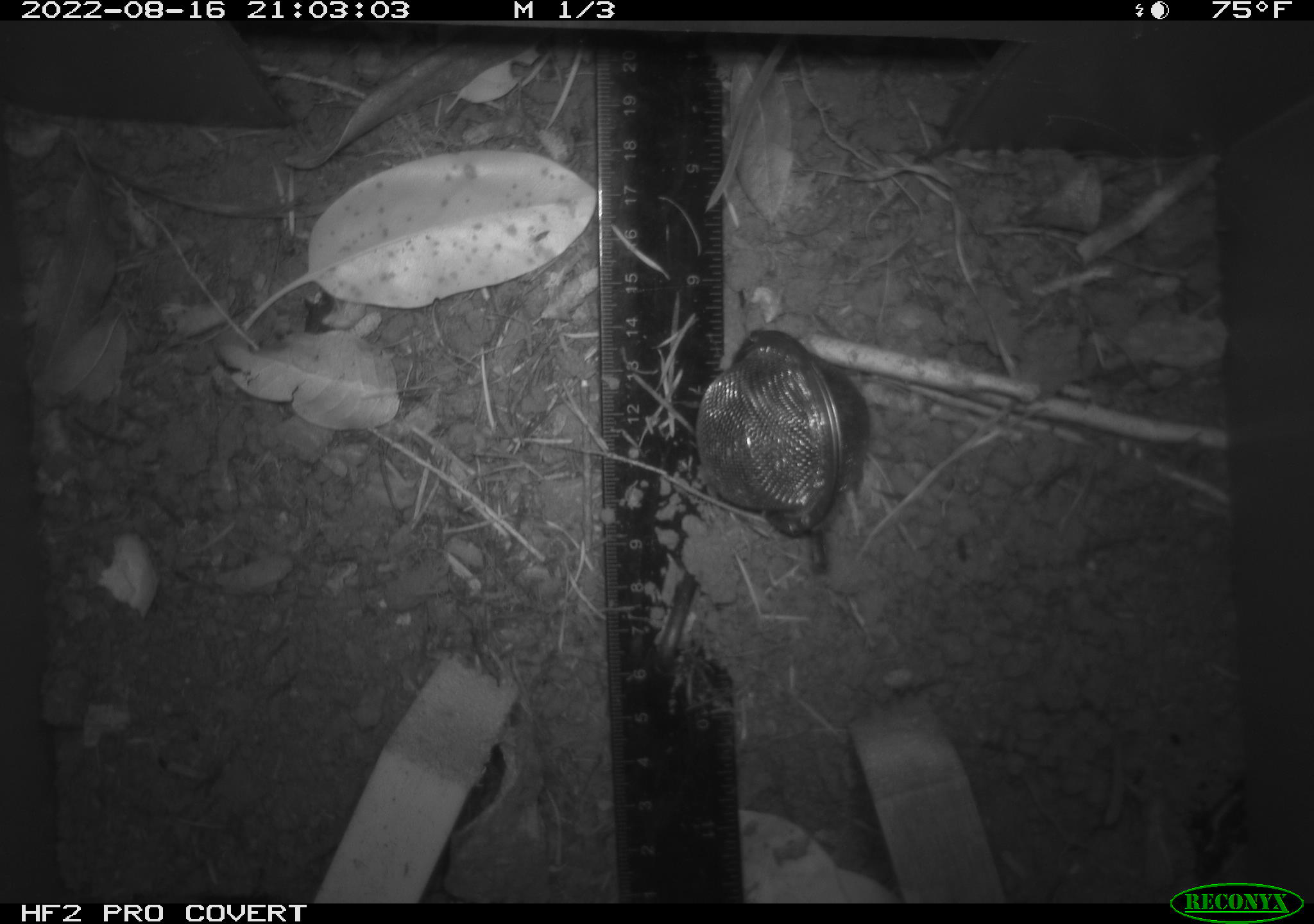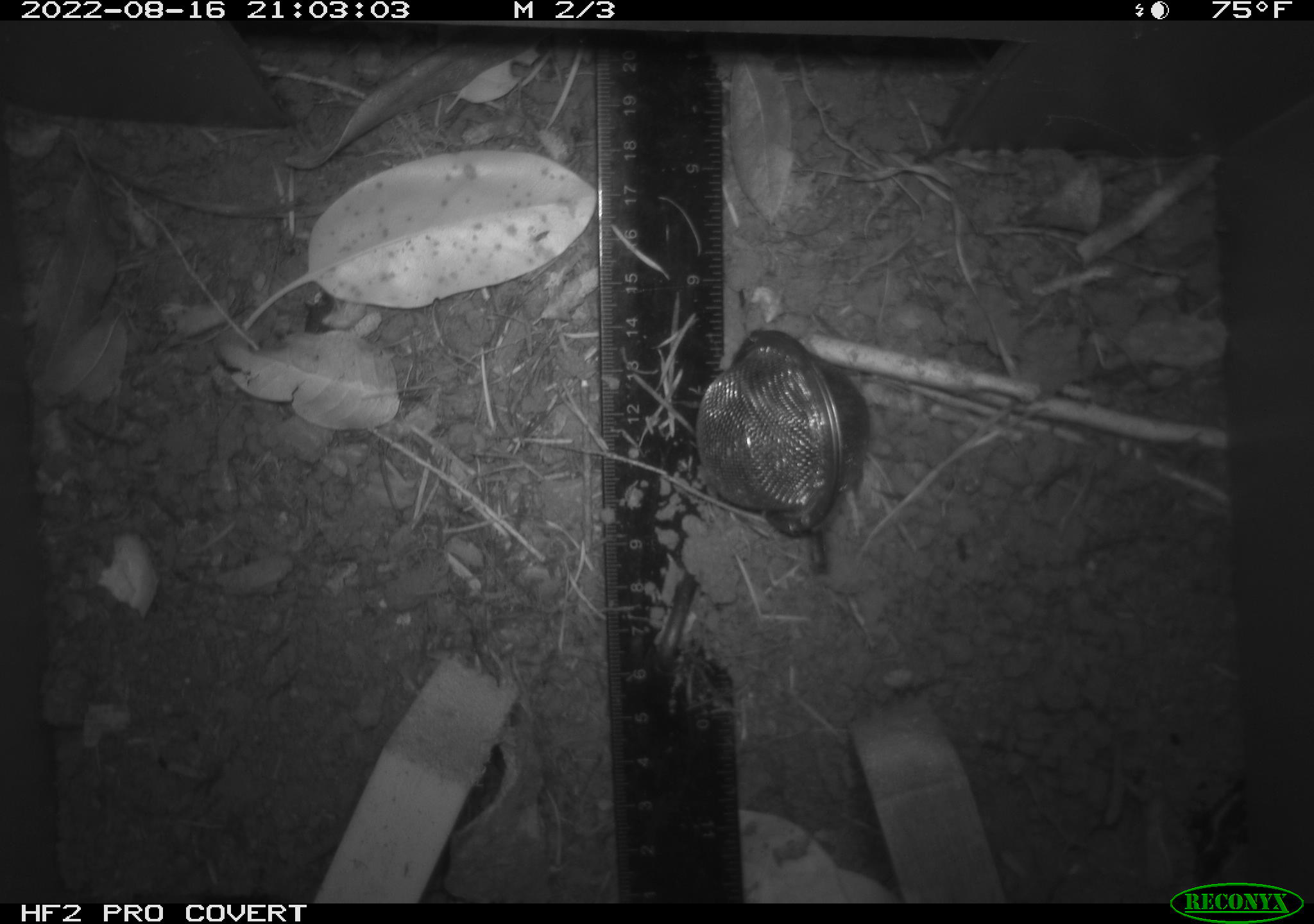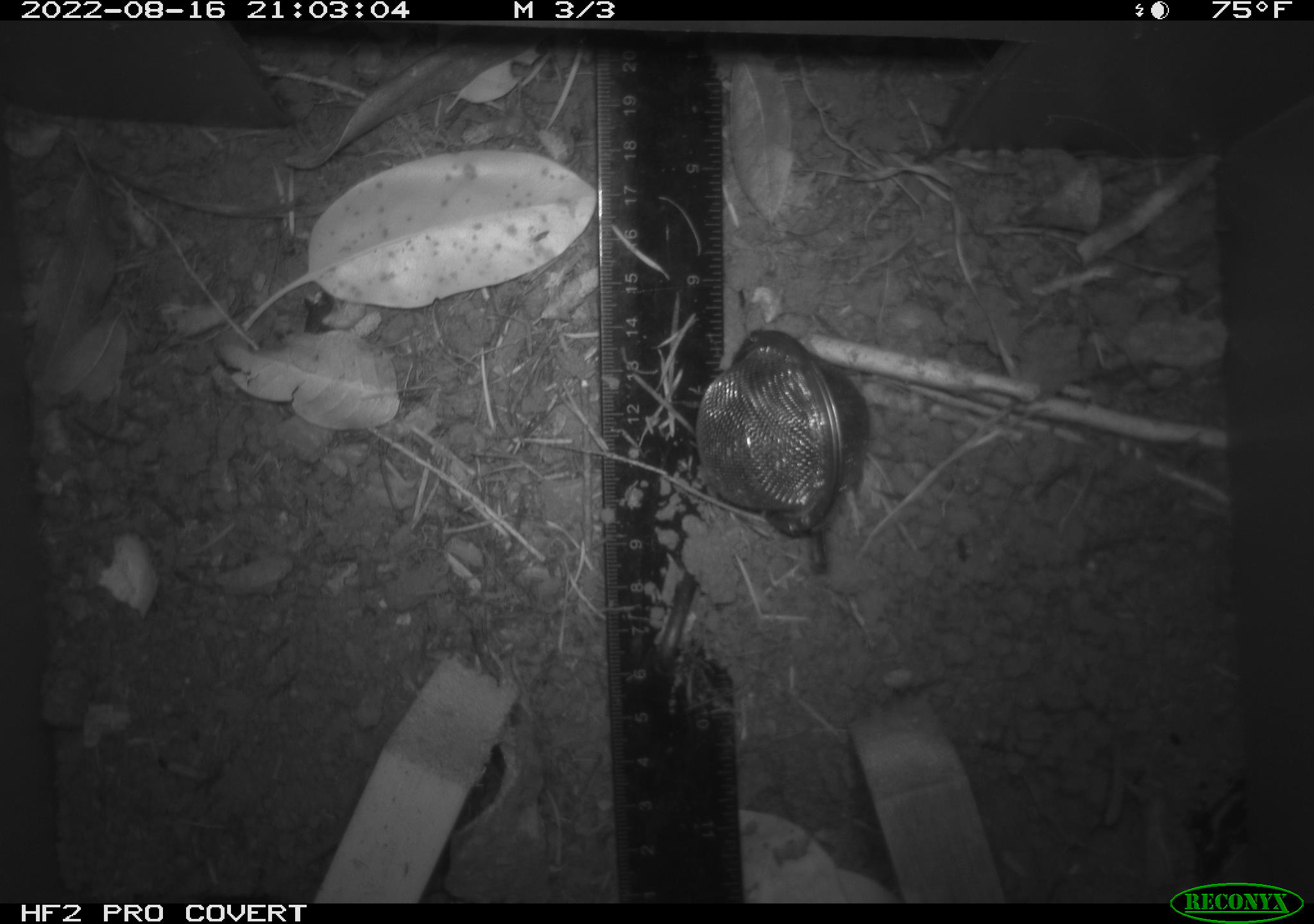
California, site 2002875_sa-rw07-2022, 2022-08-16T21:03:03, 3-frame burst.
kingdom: Animalia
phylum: Chordata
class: Mammalia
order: Rodentia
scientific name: Rodentia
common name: mouse species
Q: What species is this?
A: Mouse species (Rodentia).